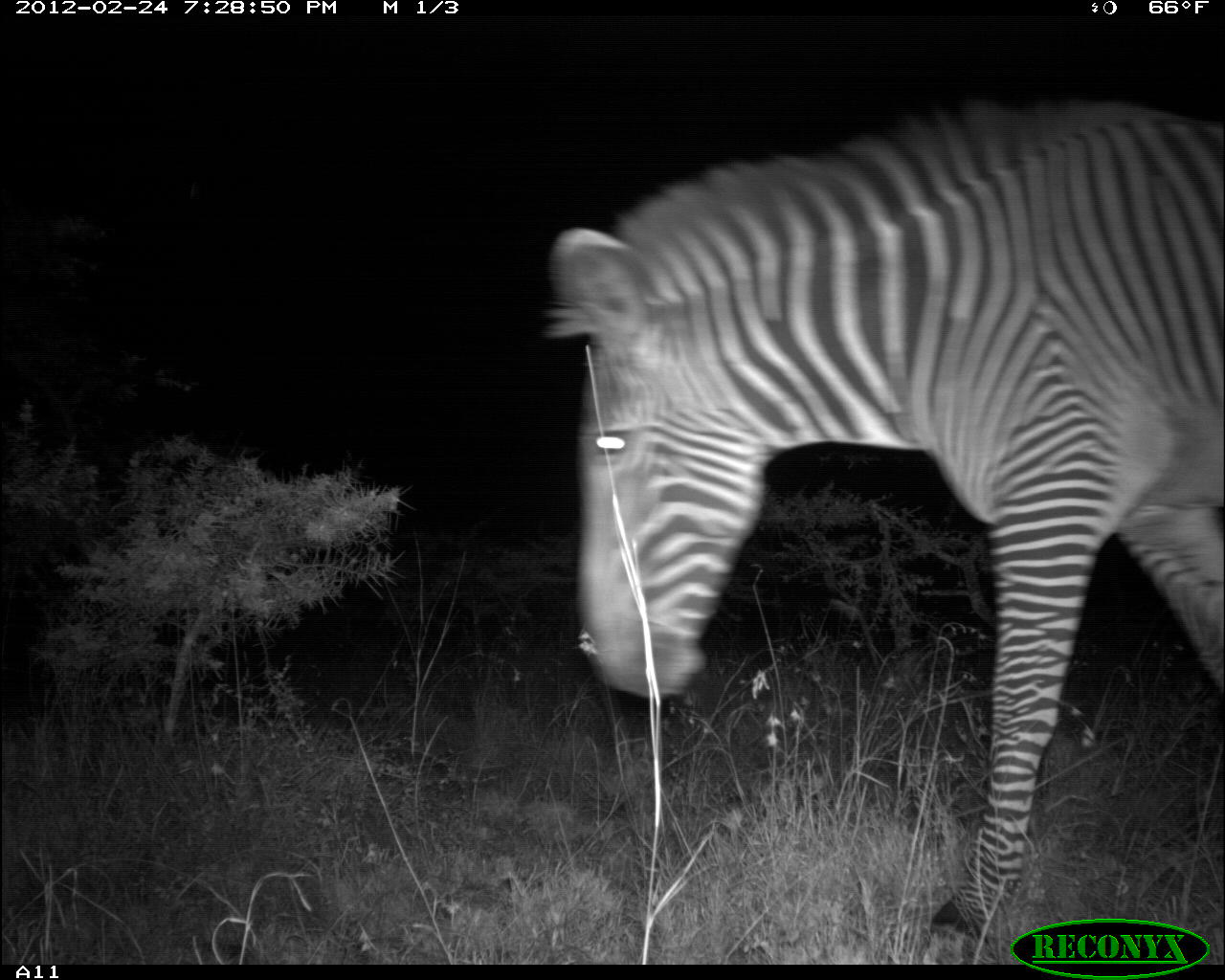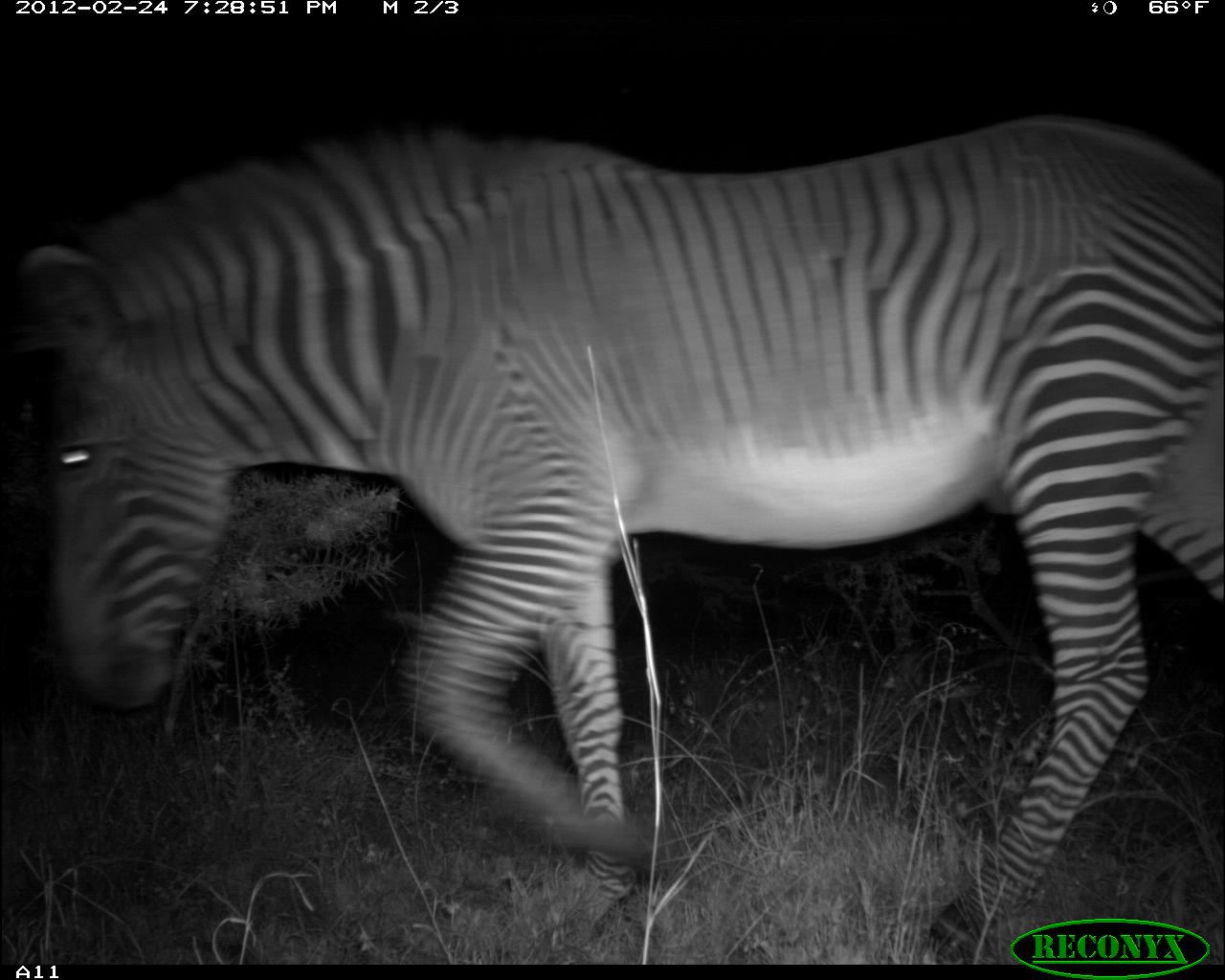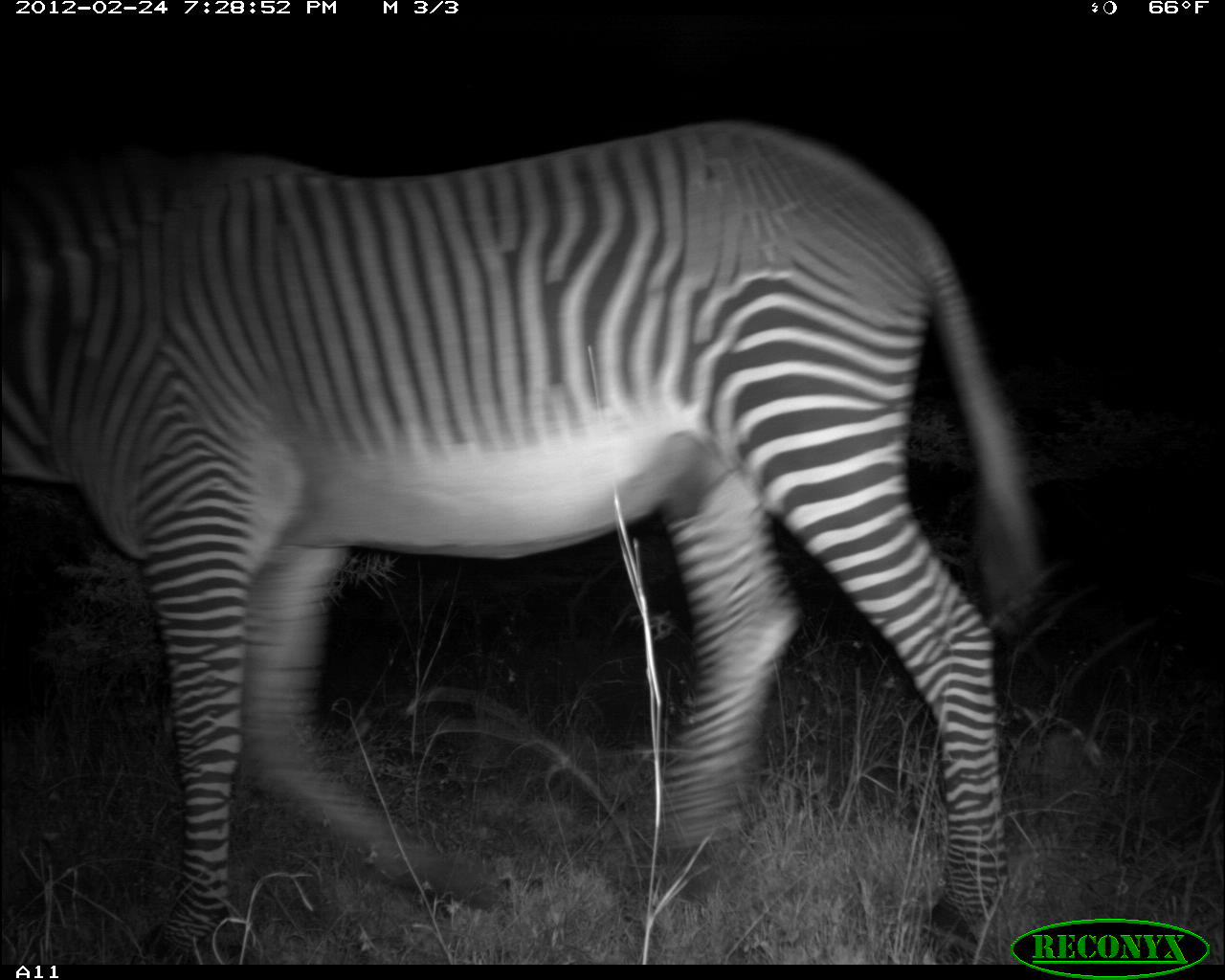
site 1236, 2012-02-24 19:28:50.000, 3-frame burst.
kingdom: Animalia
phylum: Chordata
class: Mammalia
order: Perissodactyla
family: Equidae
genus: Equus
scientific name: Equus grevyi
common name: grévy's zebra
Equus grevyi (grévy's zebra), count 1.